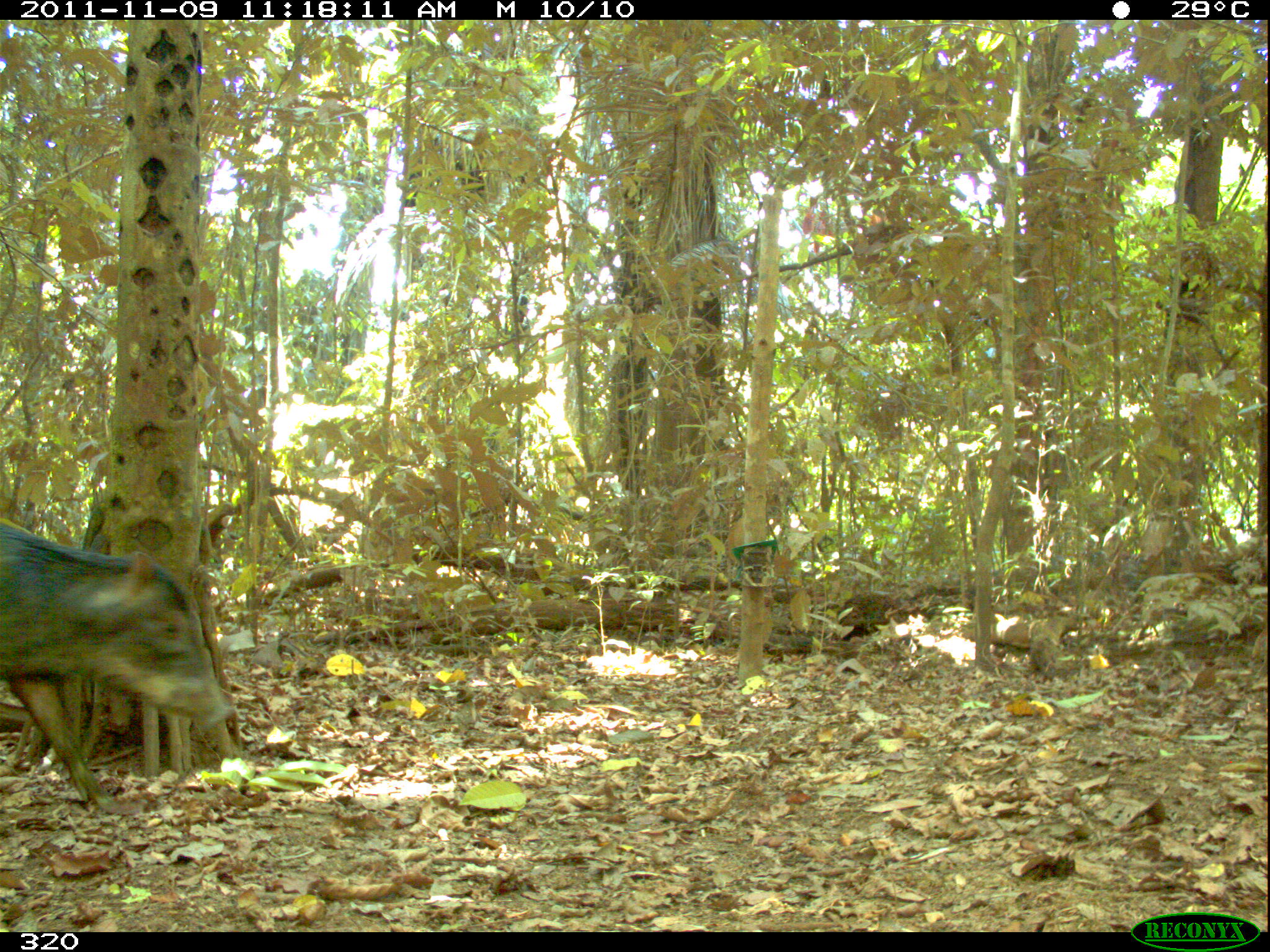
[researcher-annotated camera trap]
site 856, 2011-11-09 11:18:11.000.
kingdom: Animalia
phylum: Chordata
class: Mammalia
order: Artiodactyla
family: Tayassuidae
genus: Tayassu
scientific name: Tayassu pecari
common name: white-lipped peccary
Tayassu pecari (white-lipped peccary).